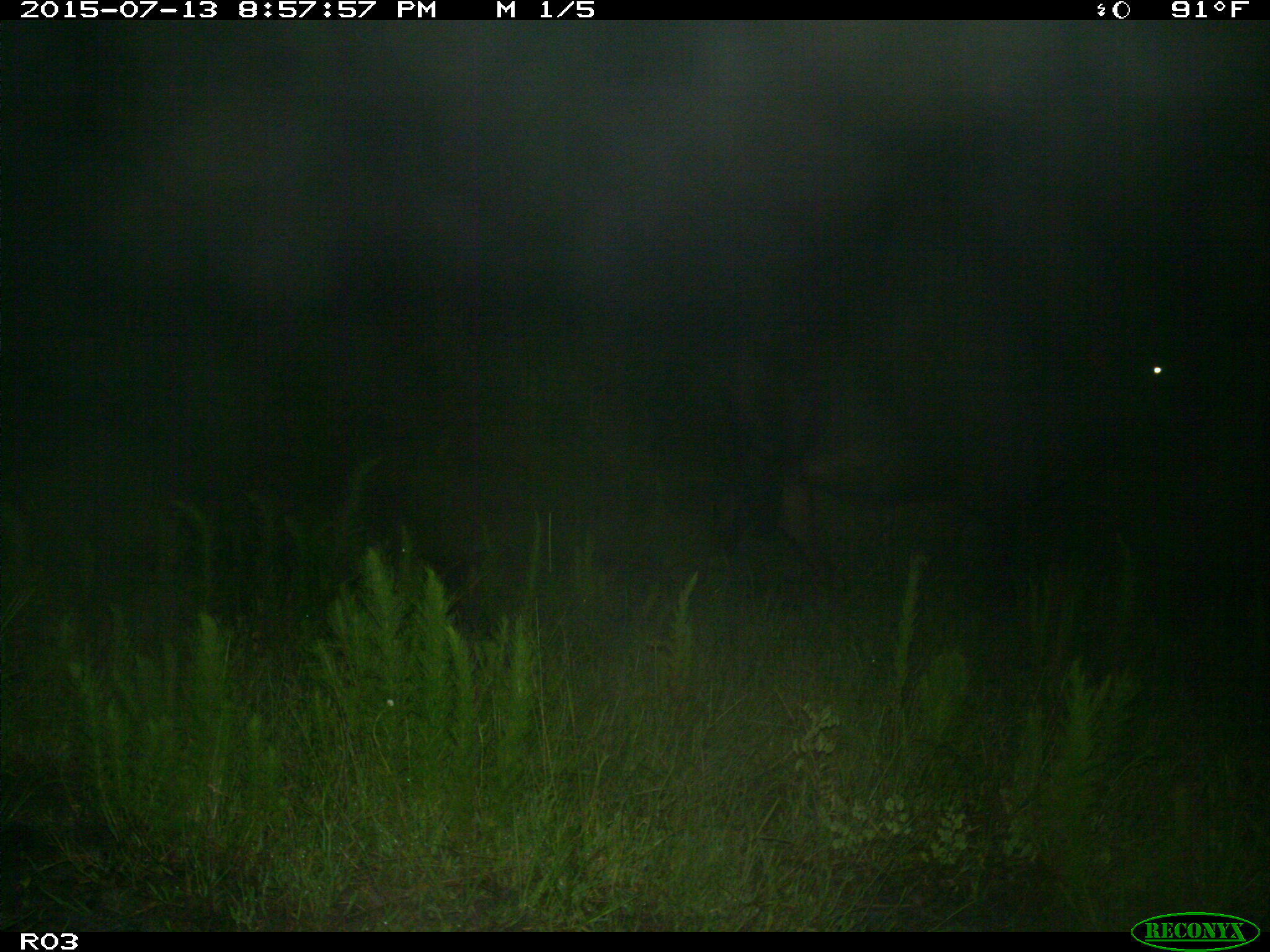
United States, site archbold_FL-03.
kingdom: Animalia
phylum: Chordata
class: Mammalia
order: Artiodactyla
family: Bovidae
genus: Bos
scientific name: Bos taurus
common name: domestic cow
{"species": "Bos taurus (domestic cow)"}